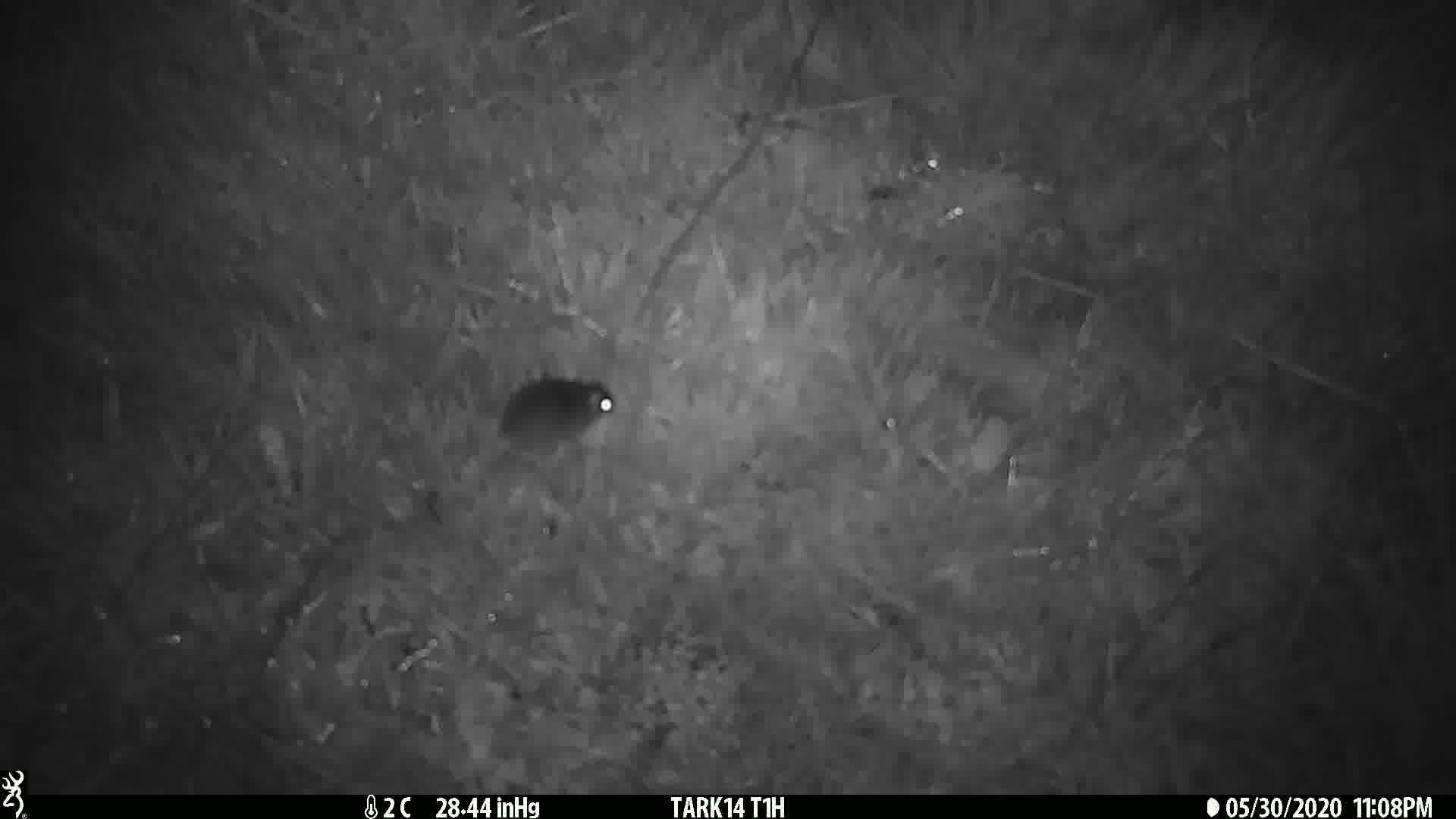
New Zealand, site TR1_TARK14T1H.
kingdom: Animalia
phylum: Chordata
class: Mammalia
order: Rodentia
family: Muridae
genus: Mus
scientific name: Mus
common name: mouse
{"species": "mouse (Mus)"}